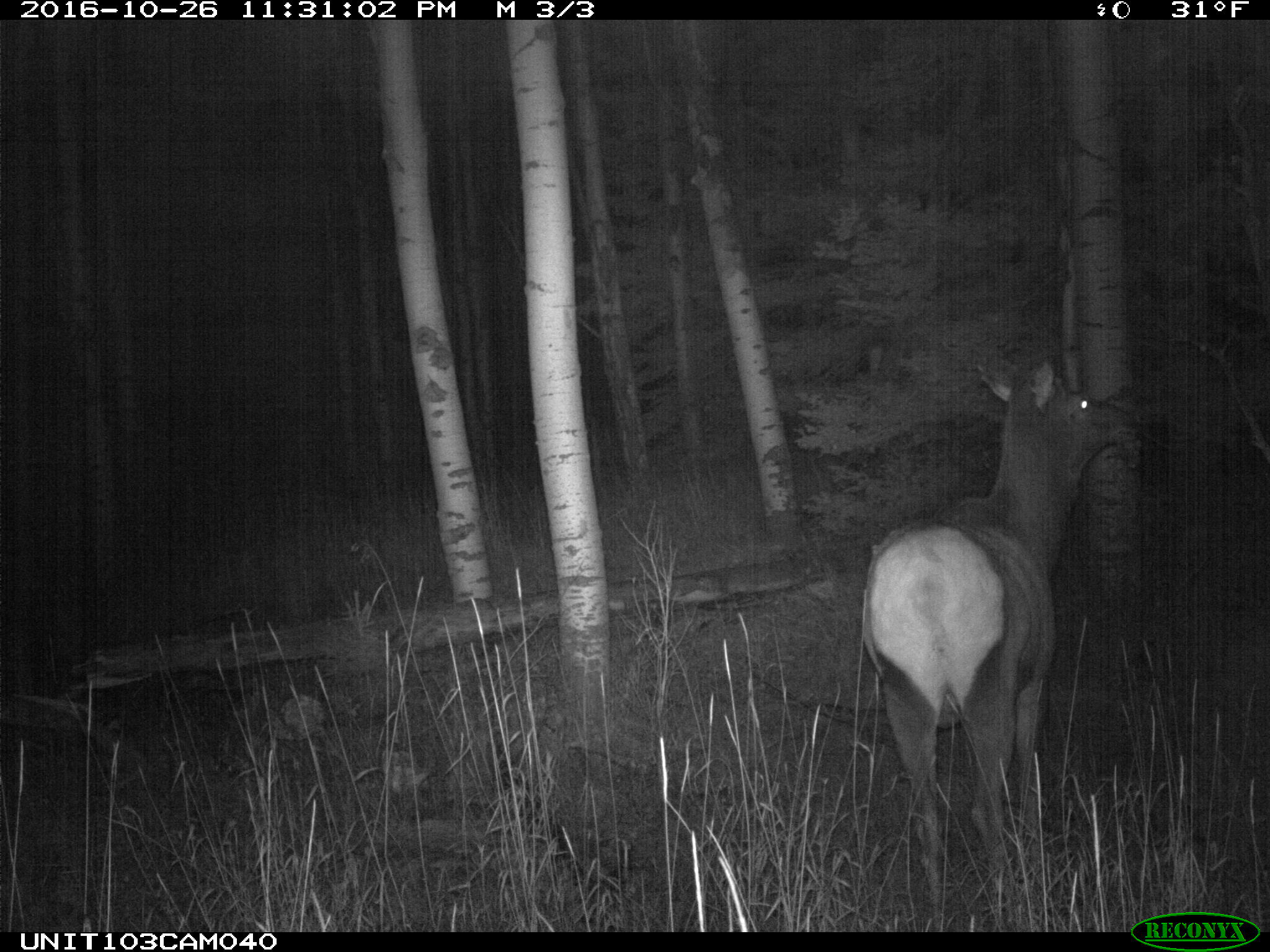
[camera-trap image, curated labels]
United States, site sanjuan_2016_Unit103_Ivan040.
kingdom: Animalia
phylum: Chordata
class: Mammalia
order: Artiodactyla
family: Cervidae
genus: Cervus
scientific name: Cervus elaphus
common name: red deer